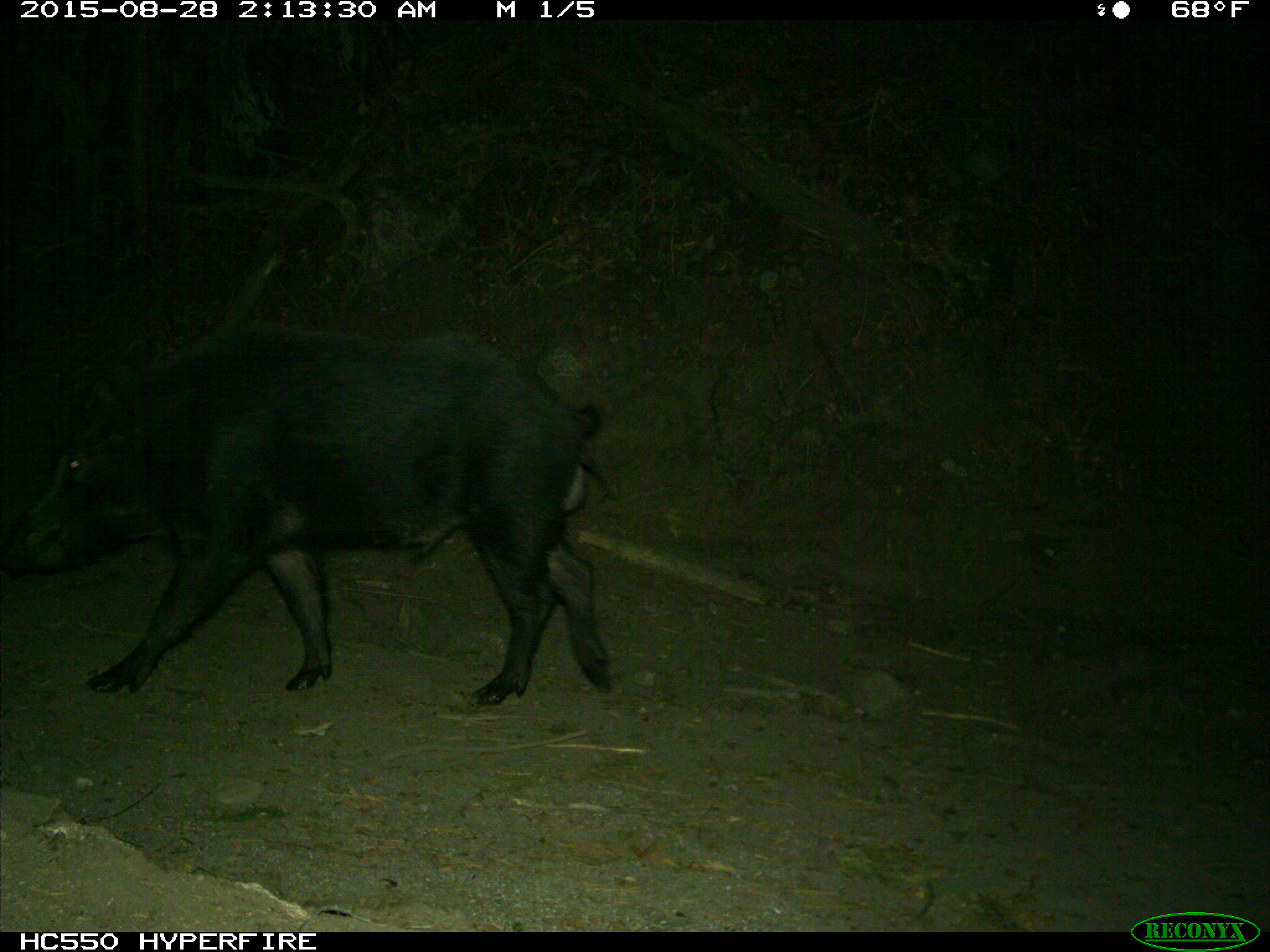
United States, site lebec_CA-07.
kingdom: Animalia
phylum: Chordata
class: Mammalia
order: Artiodactyla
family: Suidae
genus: Sus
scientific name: Sus scrofa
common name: wild boar